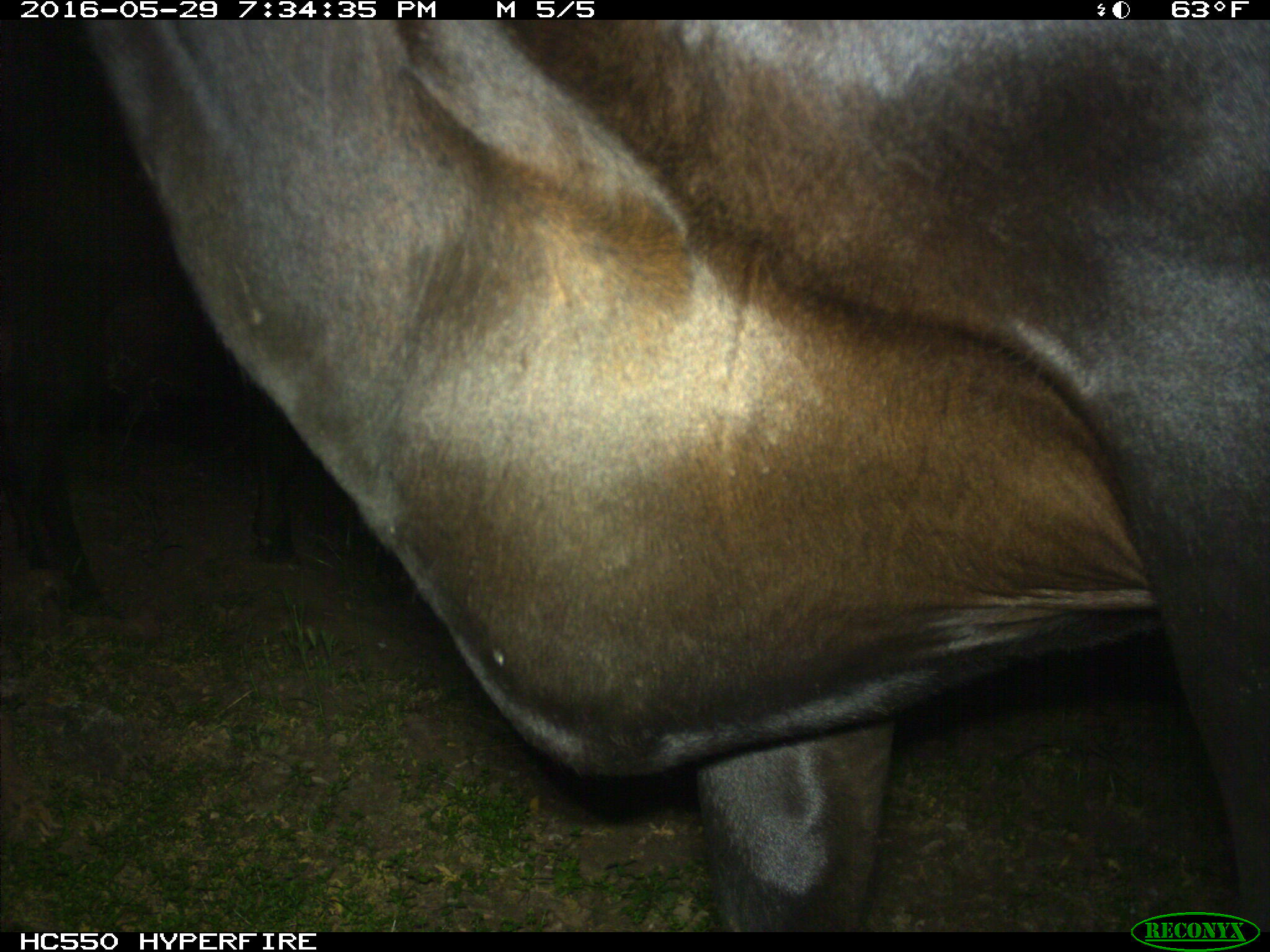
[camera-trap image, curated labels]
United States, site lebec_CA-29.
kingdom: Animalia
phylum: Chordata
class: Mammalia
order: Artiodactyla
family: Bovidae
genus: Bos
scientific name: Bos taurus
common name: domestic cow